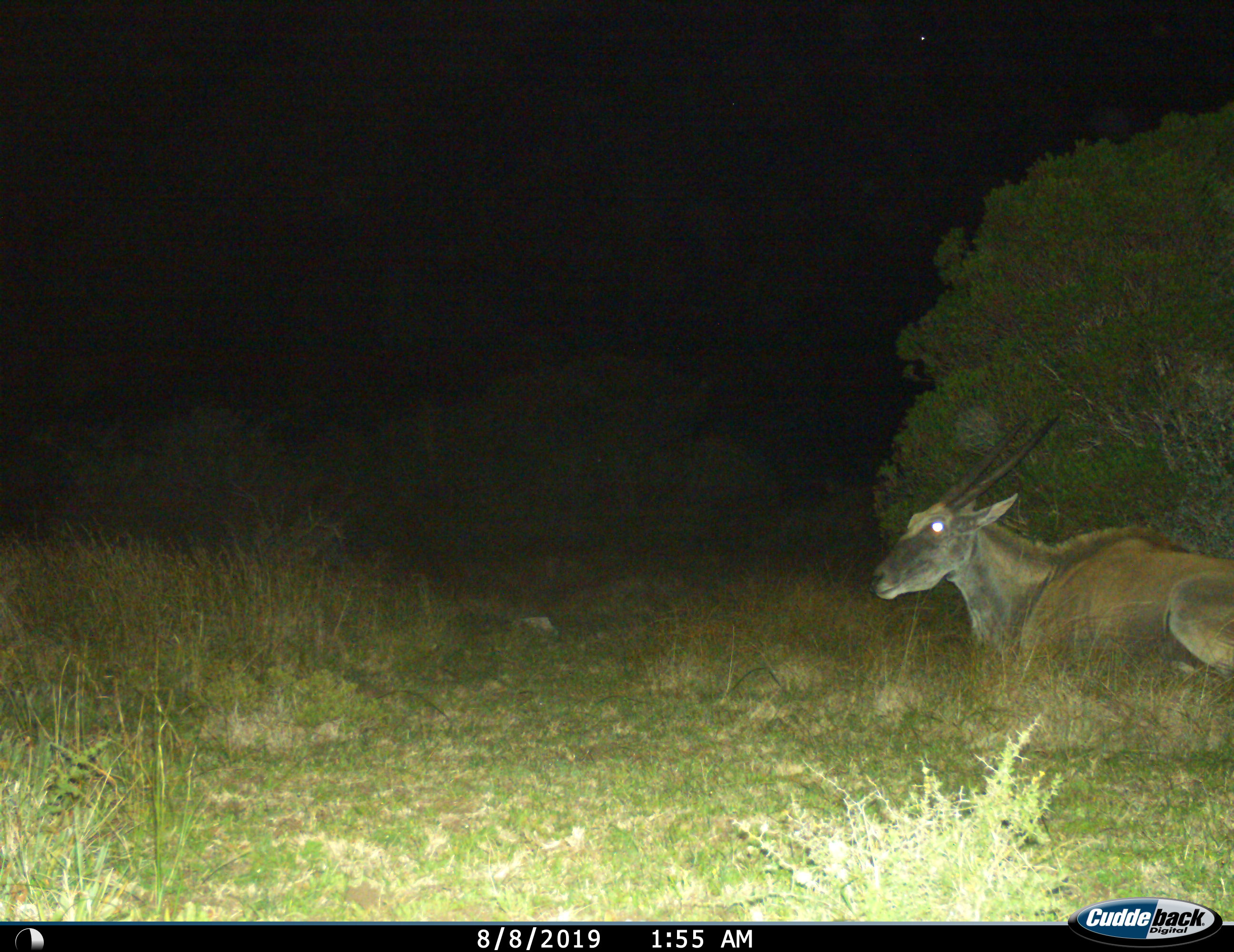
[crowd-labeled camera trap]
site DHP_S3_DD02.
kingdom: Animalia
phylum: Chordata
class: Mammalia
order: Artiodactyla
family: Bovidae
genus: Tragelaphus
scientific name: Tragelaphus oryx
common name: eland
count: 1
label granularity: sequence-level